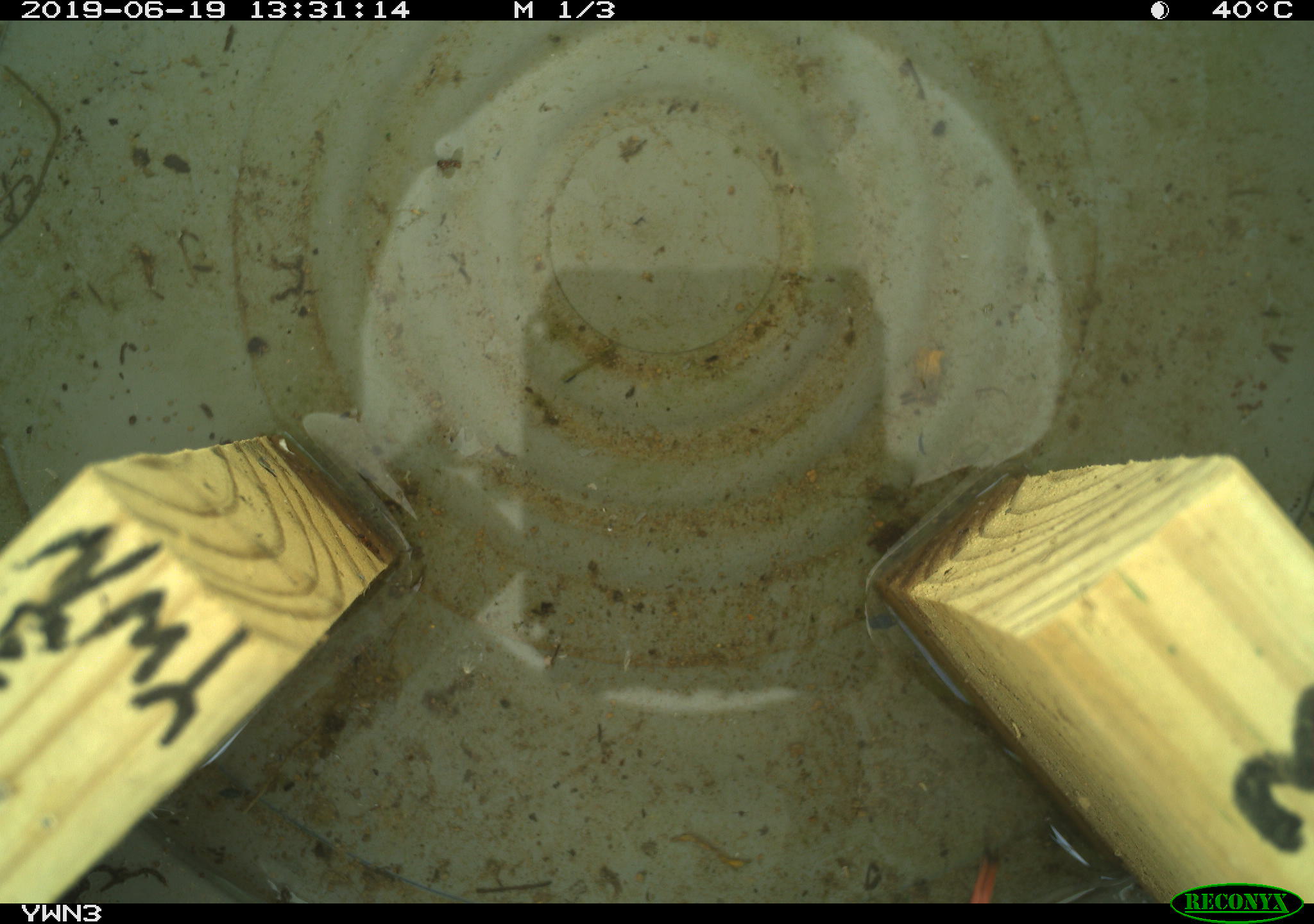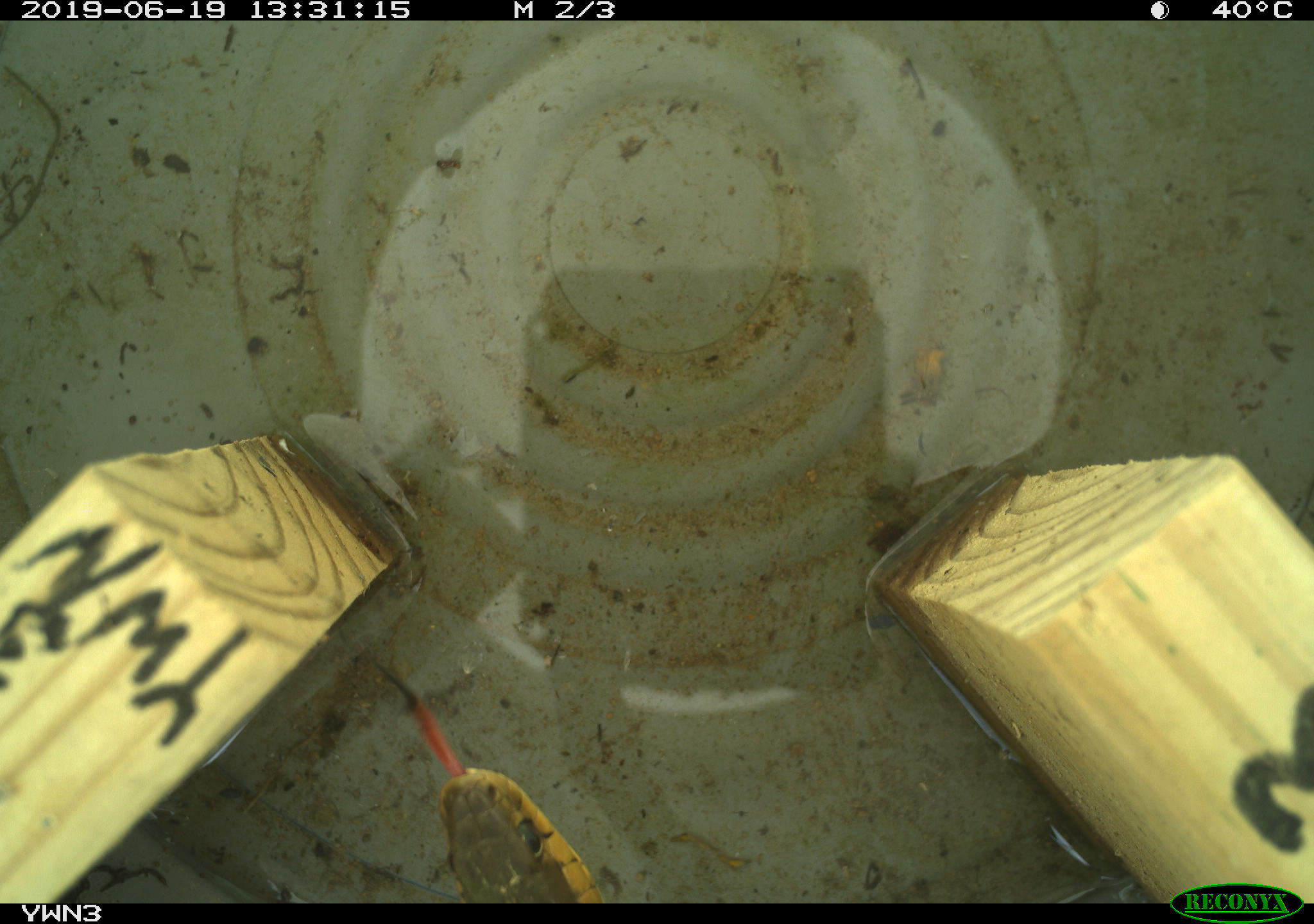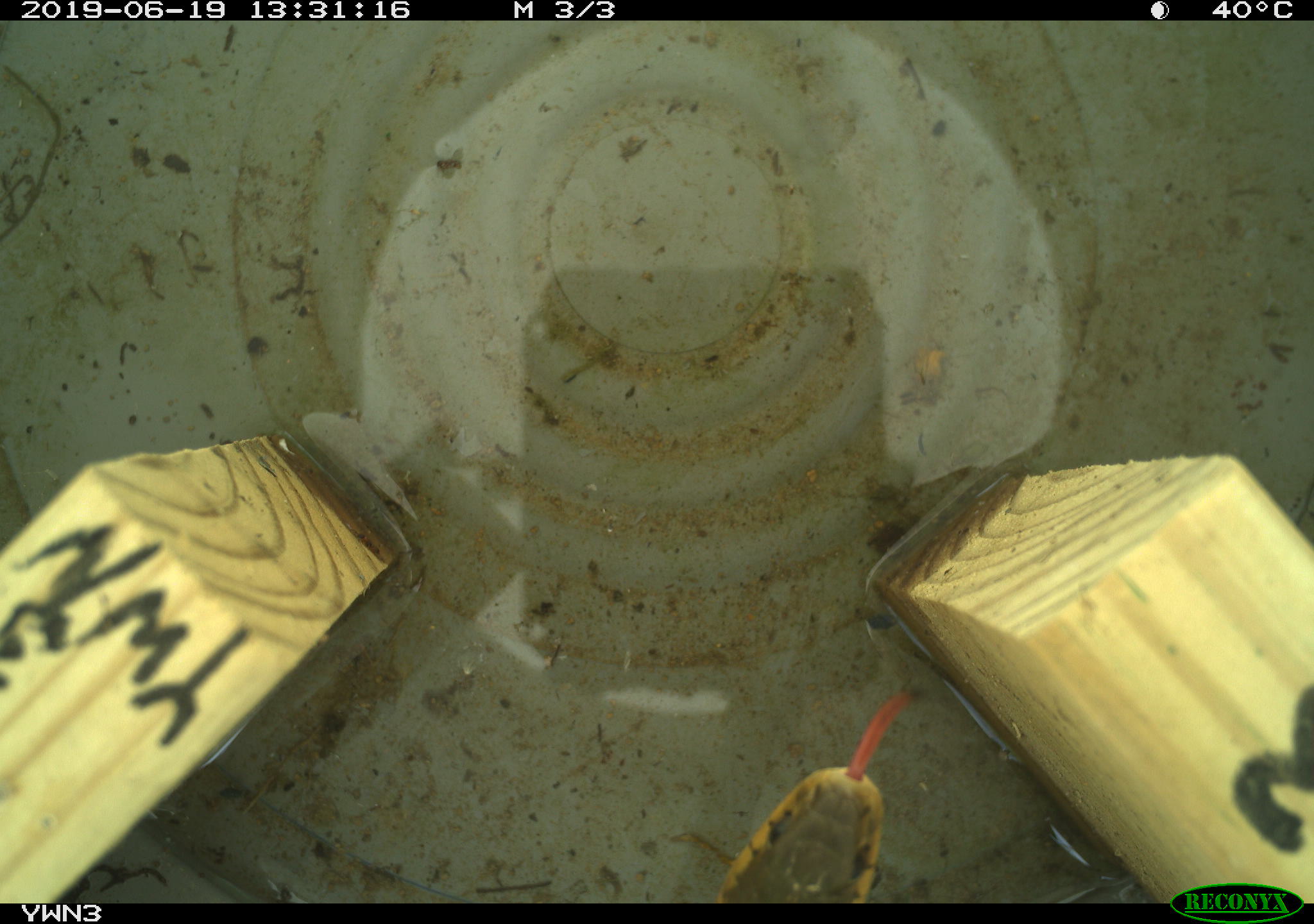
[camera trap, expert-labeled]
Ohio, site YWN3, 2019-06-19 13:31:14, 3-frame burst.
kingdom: Animalia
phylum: Chordata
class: Reptilia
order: Squamata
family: Colubridae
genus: Thamnophis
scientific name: Thamnophis sirtalis sirtalis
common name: eastern gartersnake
Eastern gartersnake (Thamnophis sirtalis sirtalis).